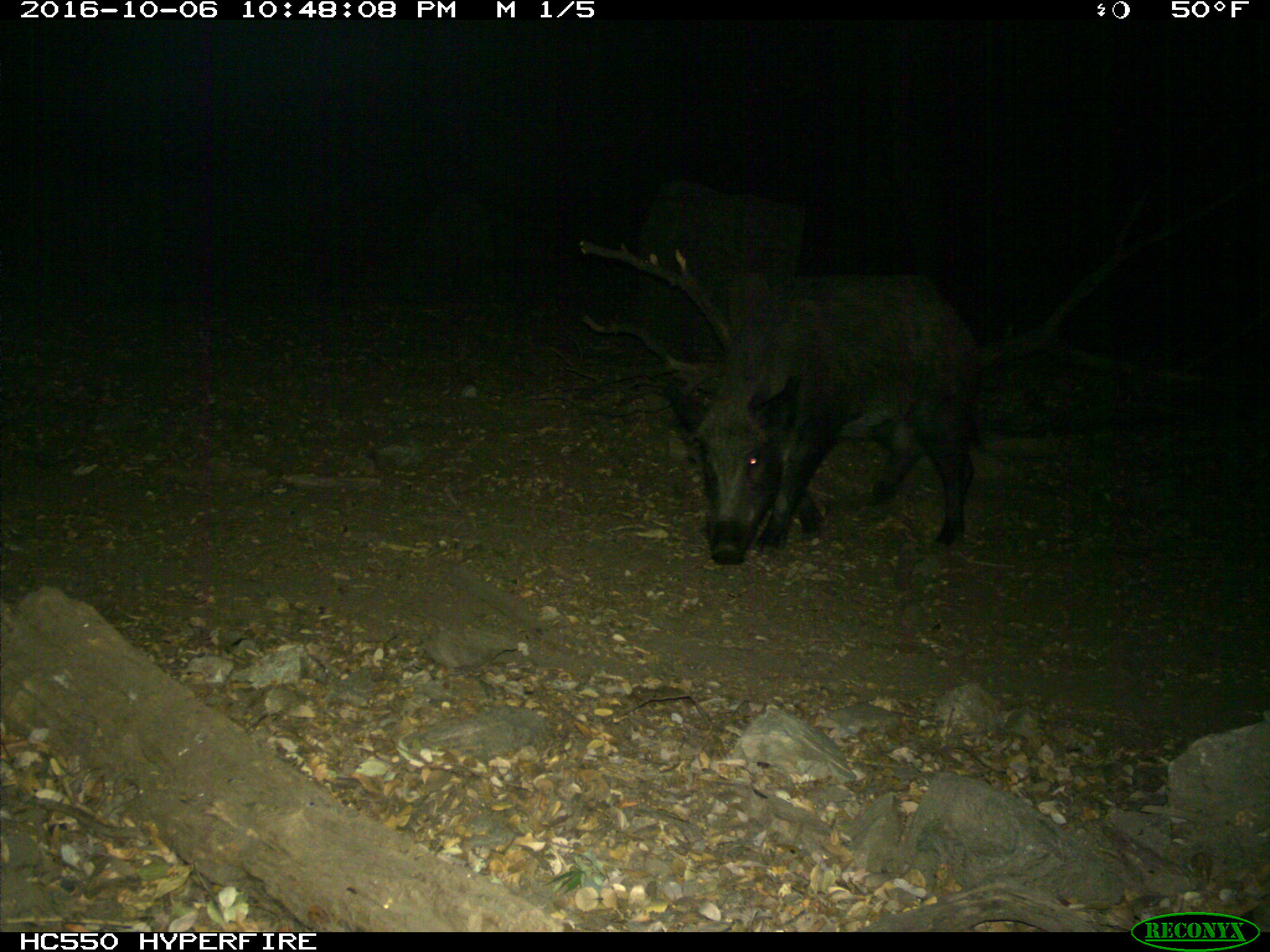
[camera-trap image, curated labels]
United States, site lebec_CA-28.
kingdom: Animalia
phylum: Chordata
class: Mammalia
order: Artiodactyla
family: Suidae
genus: Sus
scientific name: Sus scrofa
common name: wild boar